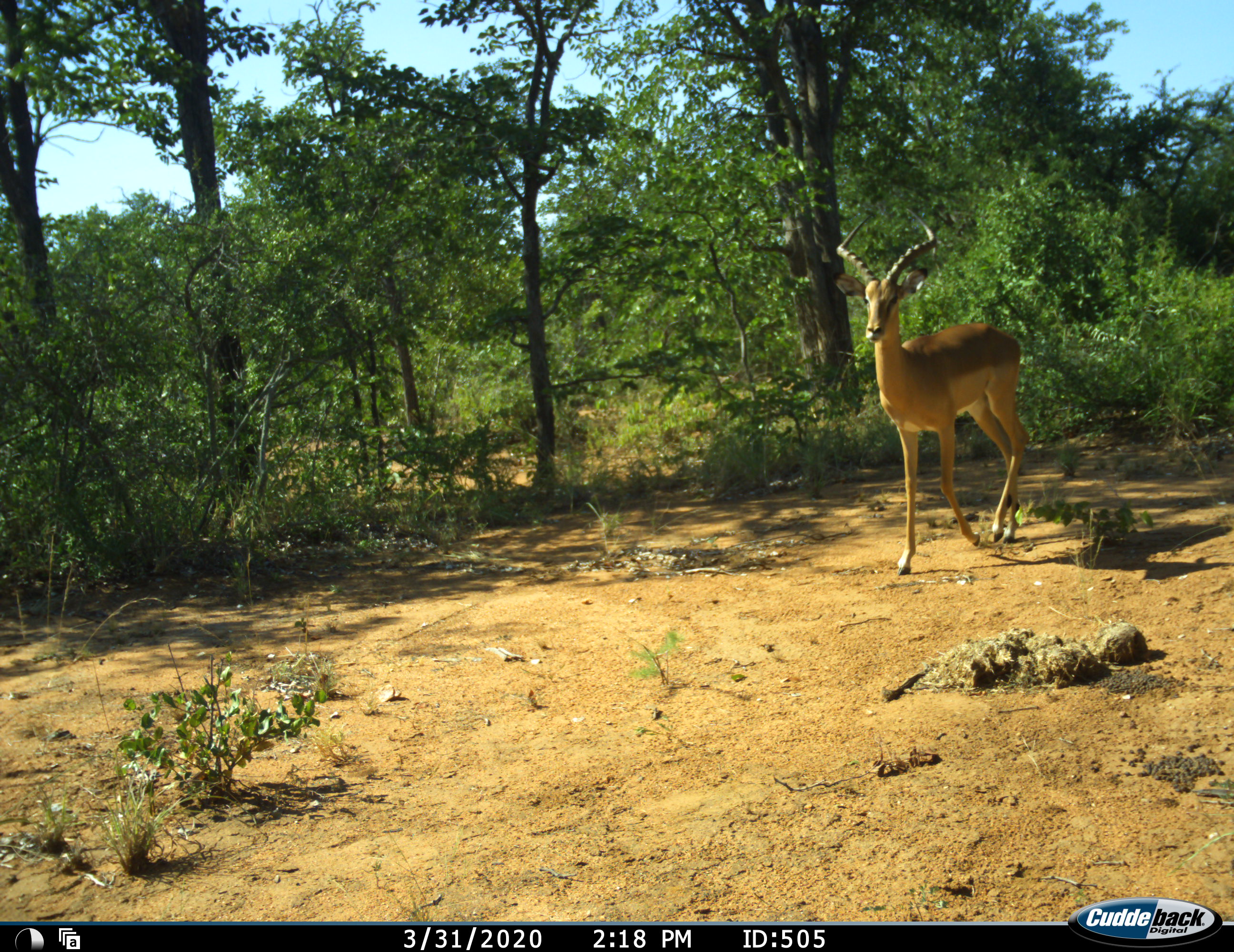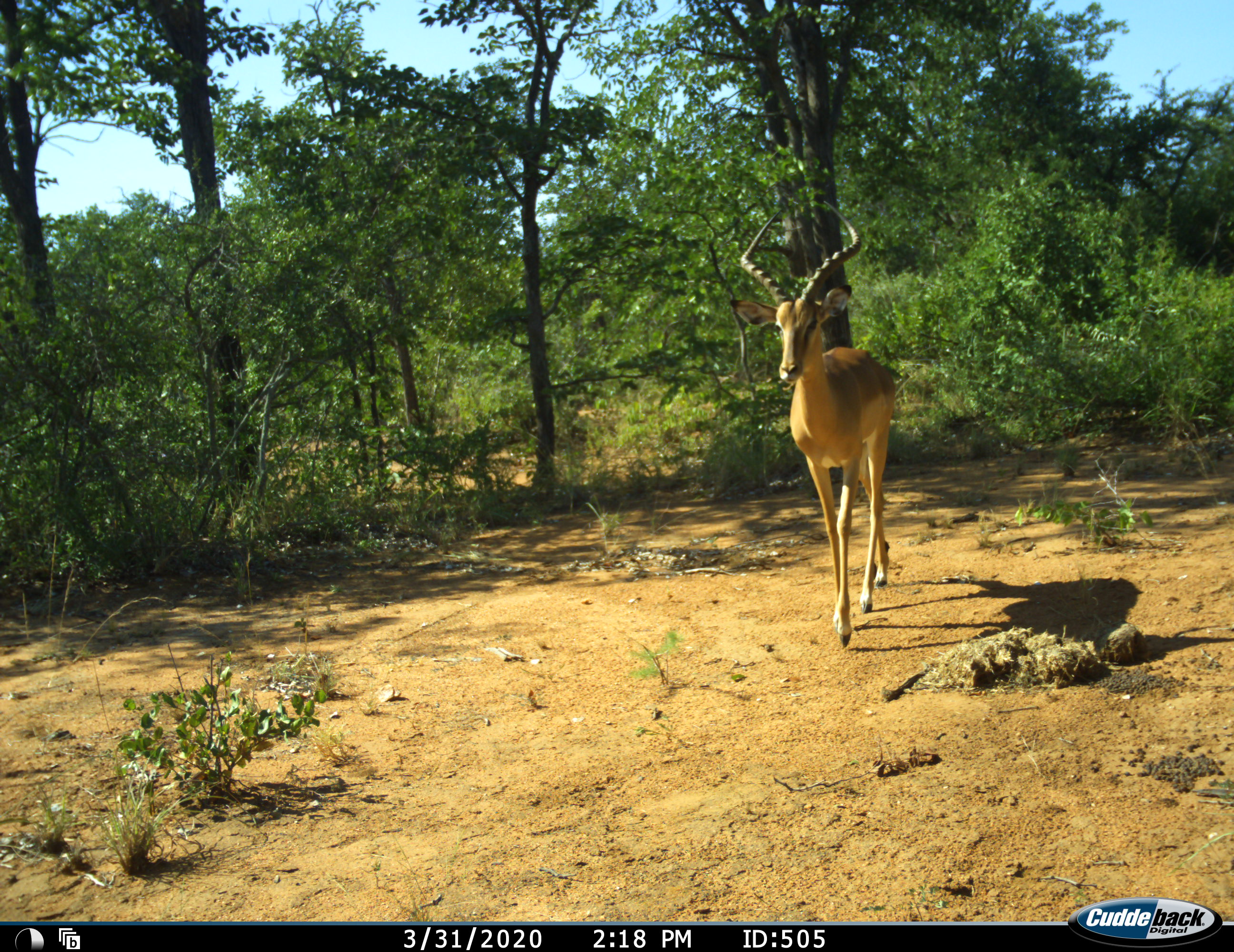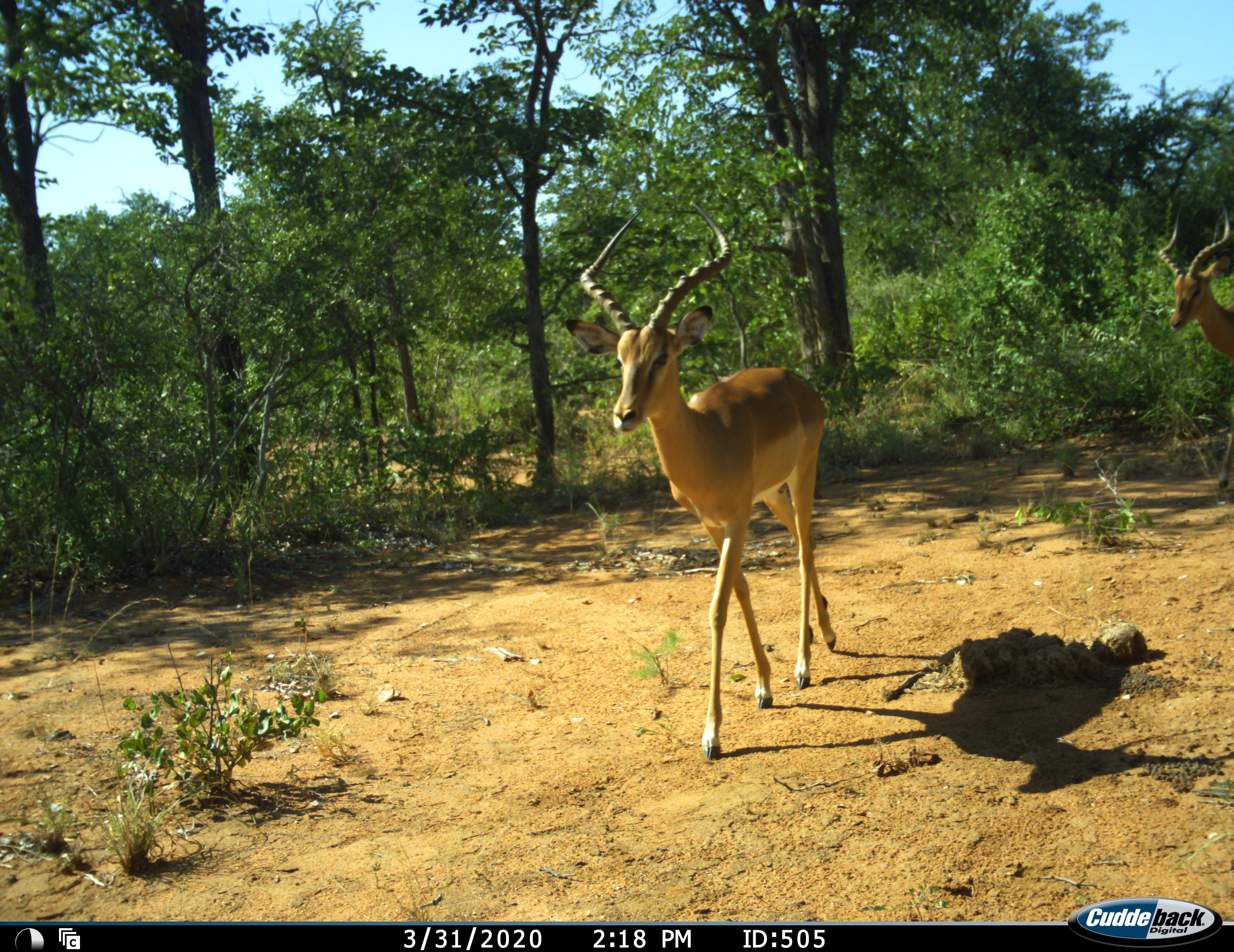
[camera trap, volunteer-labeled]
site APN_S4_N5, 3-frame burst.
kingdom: Animalia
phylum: Chordata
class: Mammalia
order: Artiodactyla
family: Bovidae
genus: Aepyceros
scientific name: Aepyceros melampus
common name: impala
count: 2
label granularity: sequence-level